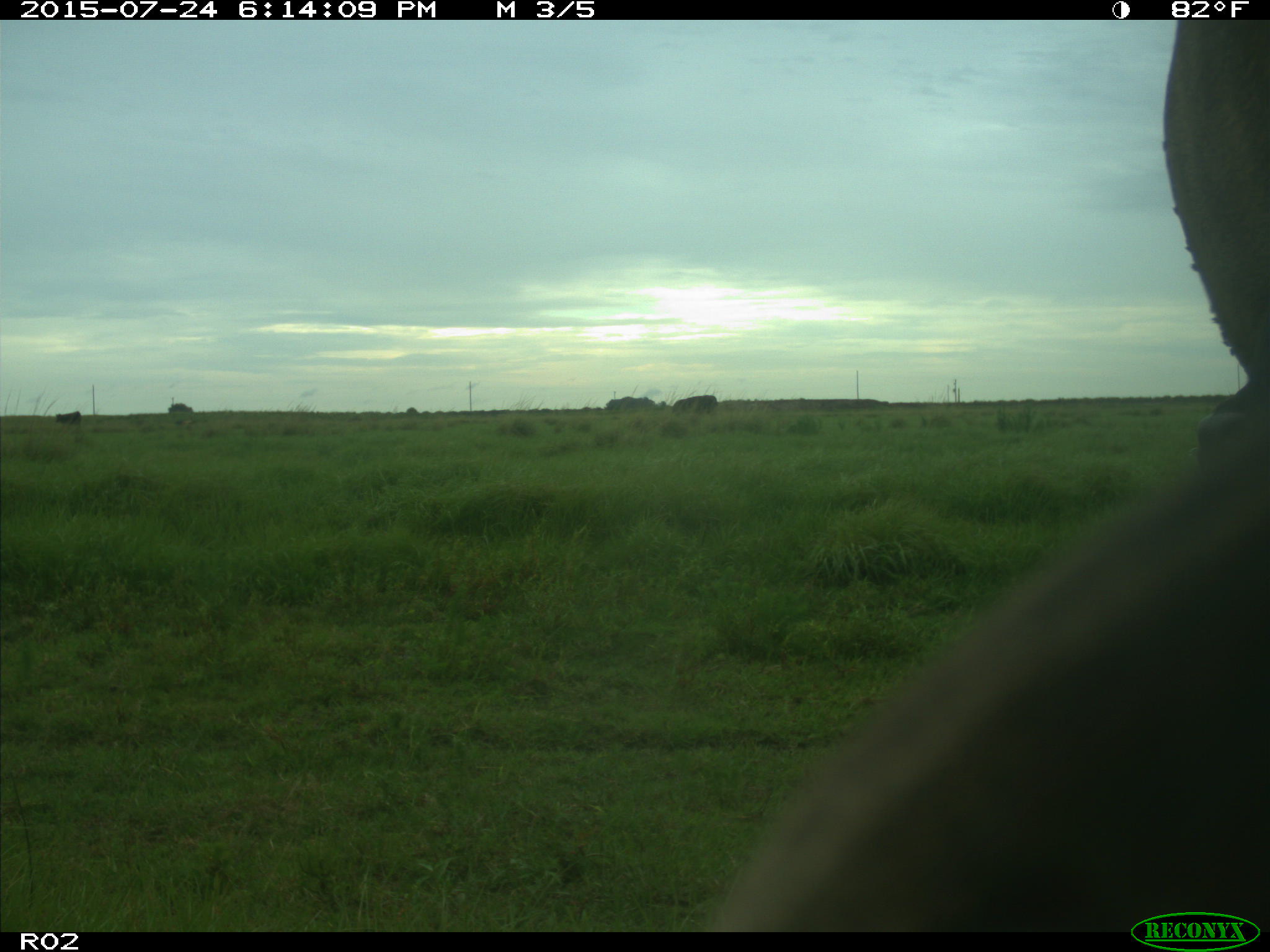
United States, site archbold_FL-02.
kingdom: Animalia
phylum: Chordata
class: Mammalia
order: Artiodactyla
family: Bovidae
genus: Bos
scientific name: Bos taurus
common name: domestic cow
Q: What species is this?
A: Bos taurus (domestic cow).